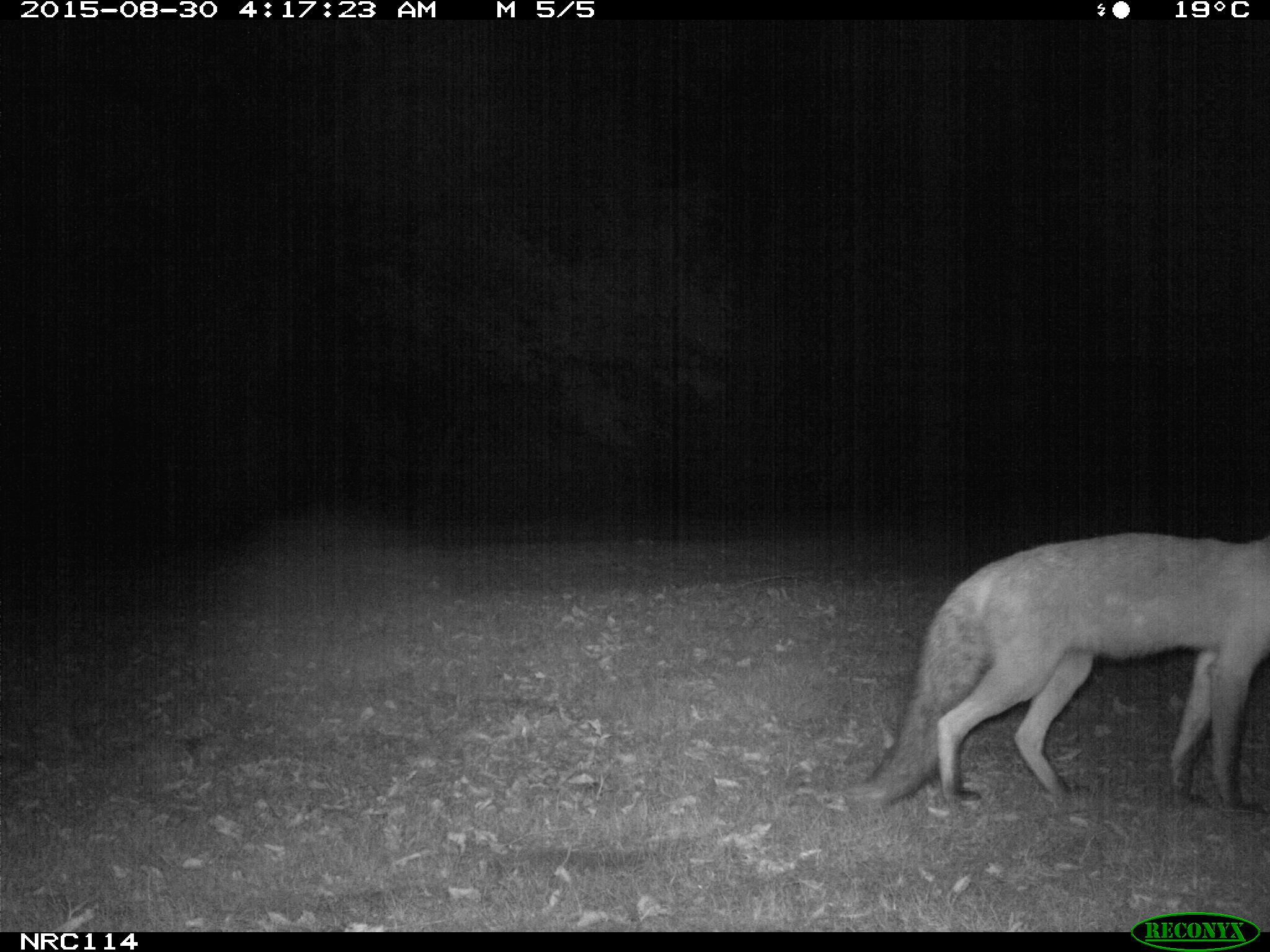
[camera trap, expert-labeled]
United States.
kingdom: Animalia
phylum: Chordata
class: Mammalia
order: Carnivora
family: Canidae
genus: Vulpes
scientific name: Vulpes vulpes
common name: red fox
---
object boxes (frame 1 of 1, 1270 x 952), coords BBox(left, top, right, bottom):
Red Fox: BBox(838, 503, 1267, 818)